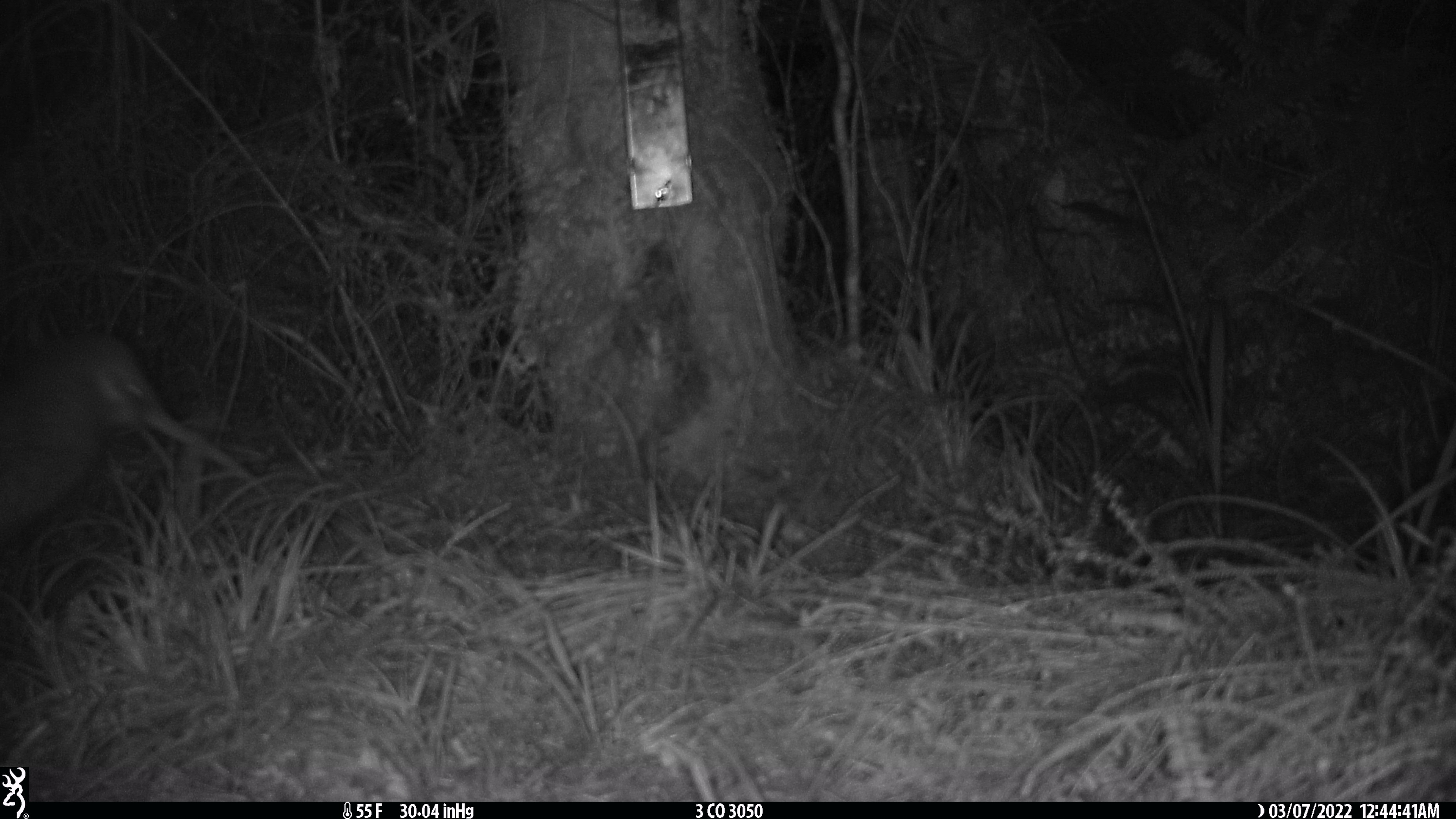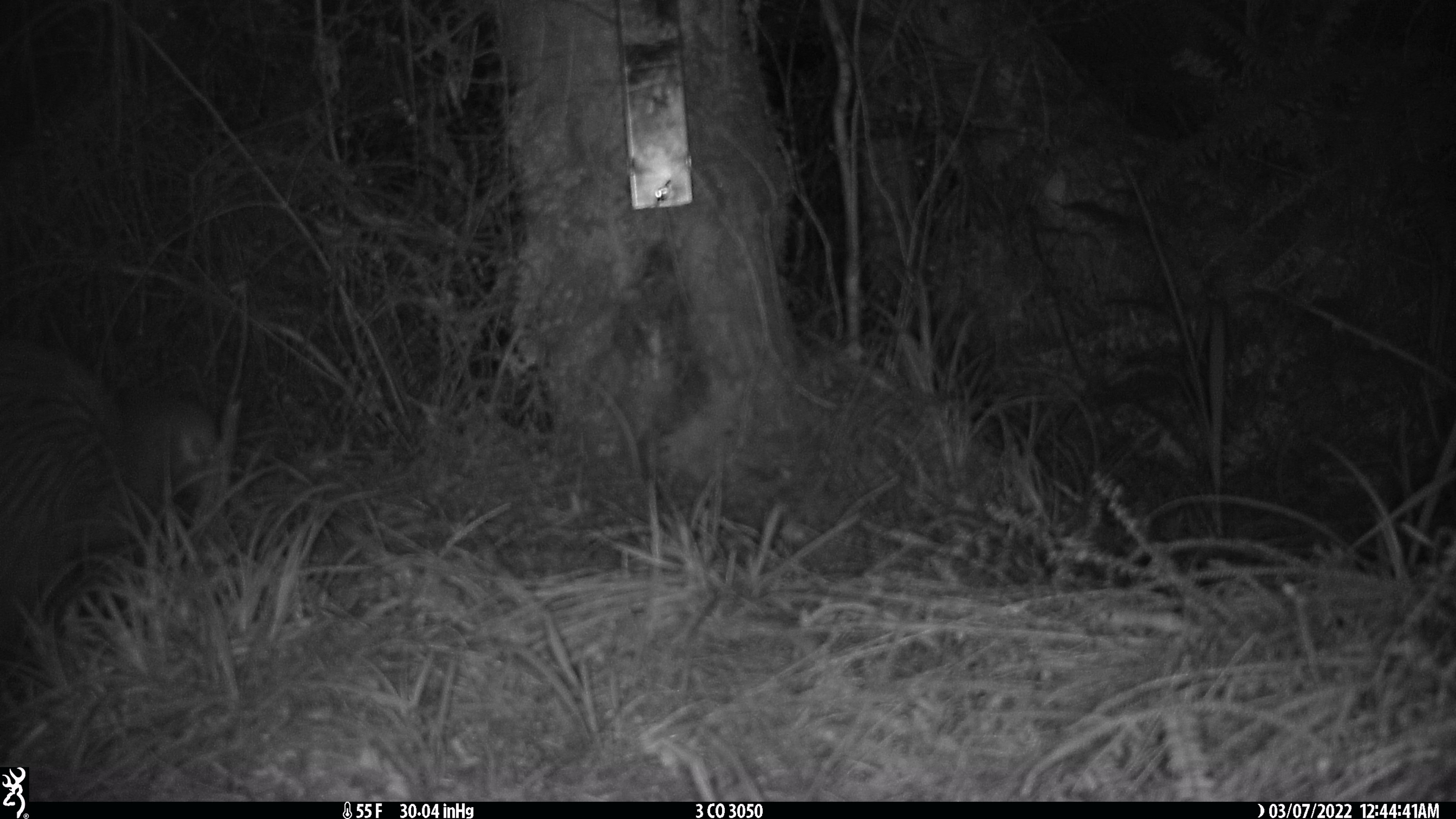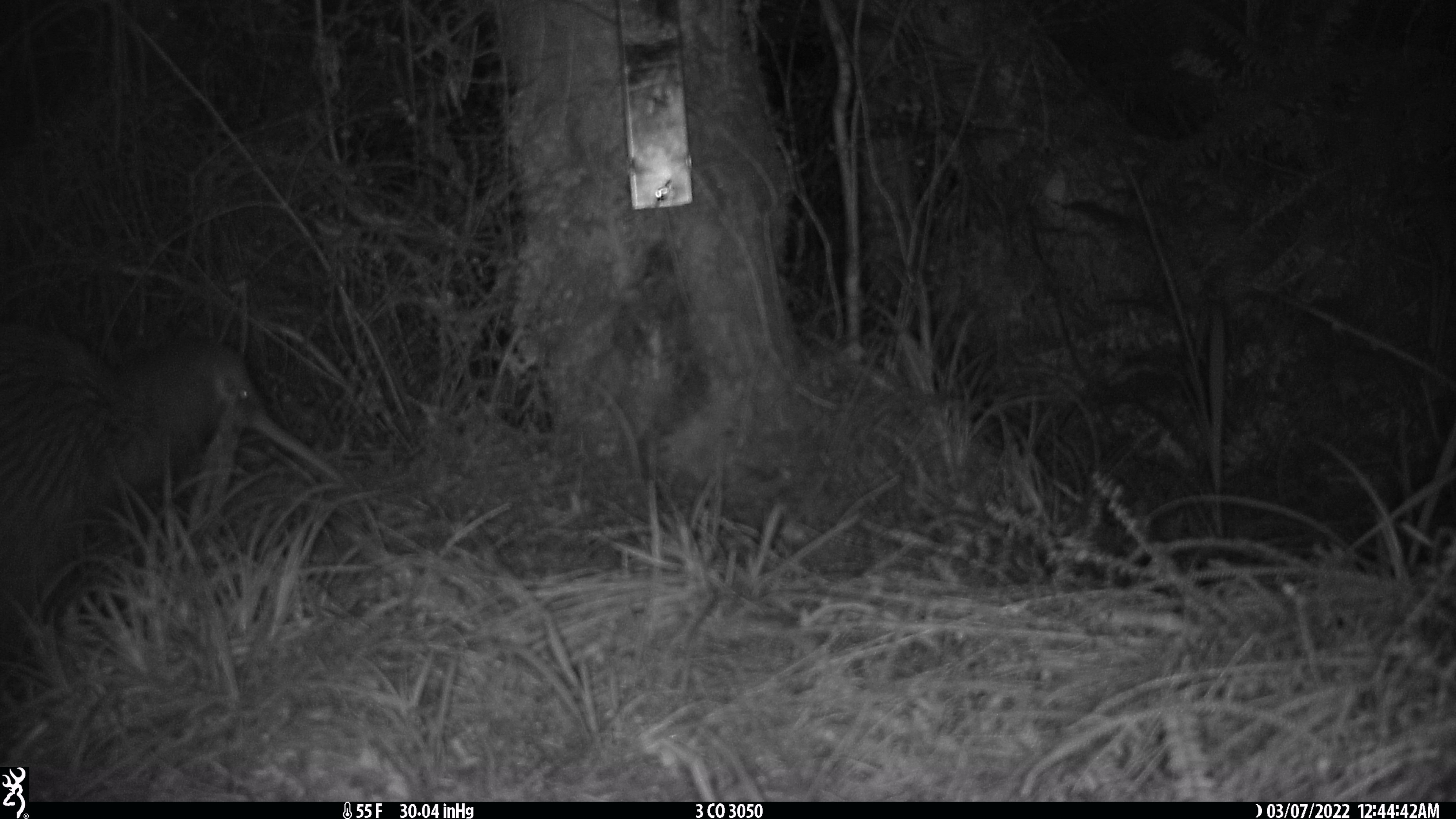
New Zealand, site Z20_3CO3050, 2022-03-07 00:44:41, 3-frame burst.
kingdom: Animalia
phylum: Chordata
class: Aves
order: Apterygiformes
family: Apterygidae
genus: Apteryx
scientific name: Apteryx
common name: kiwi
Kiwi (Apteryx).